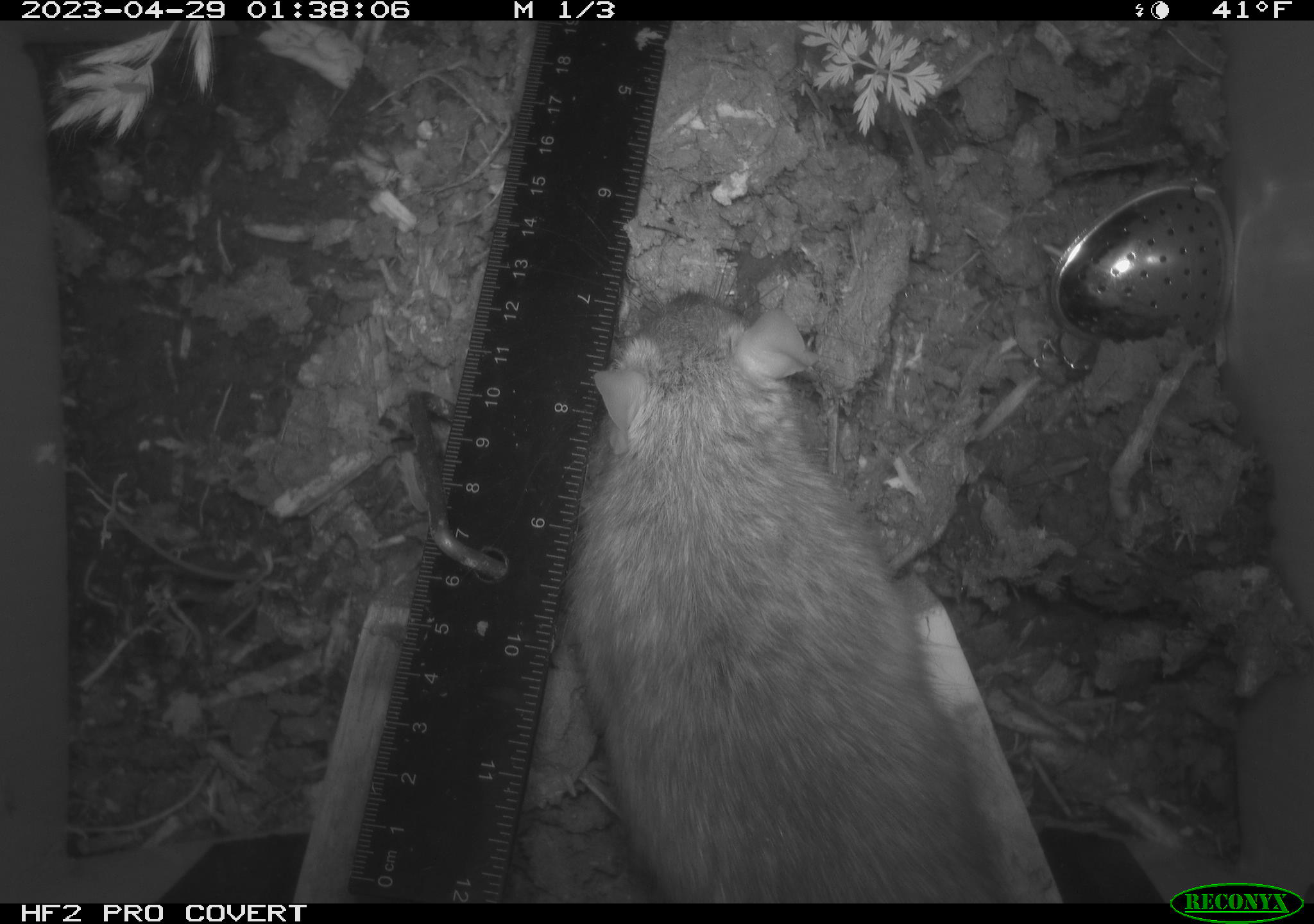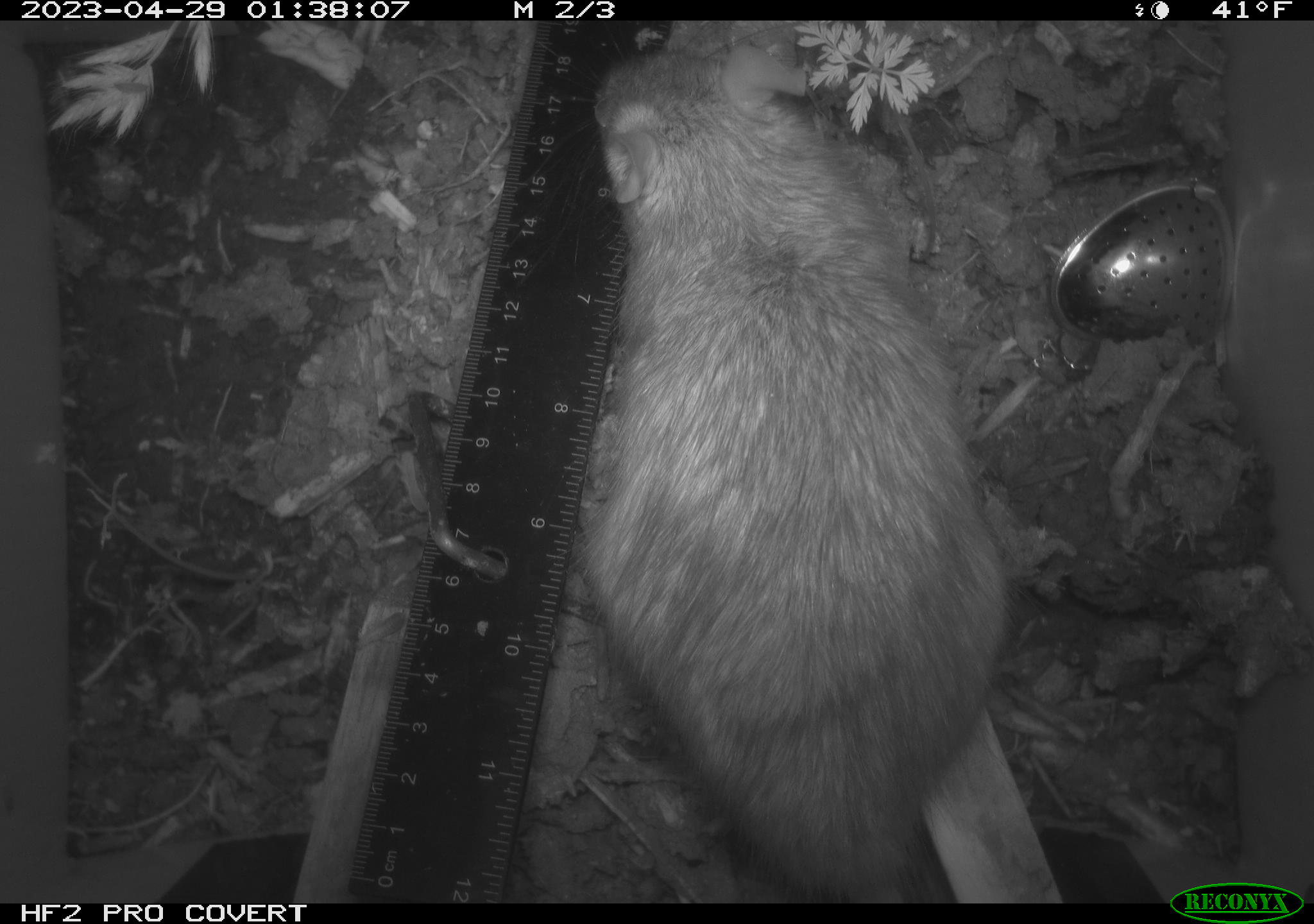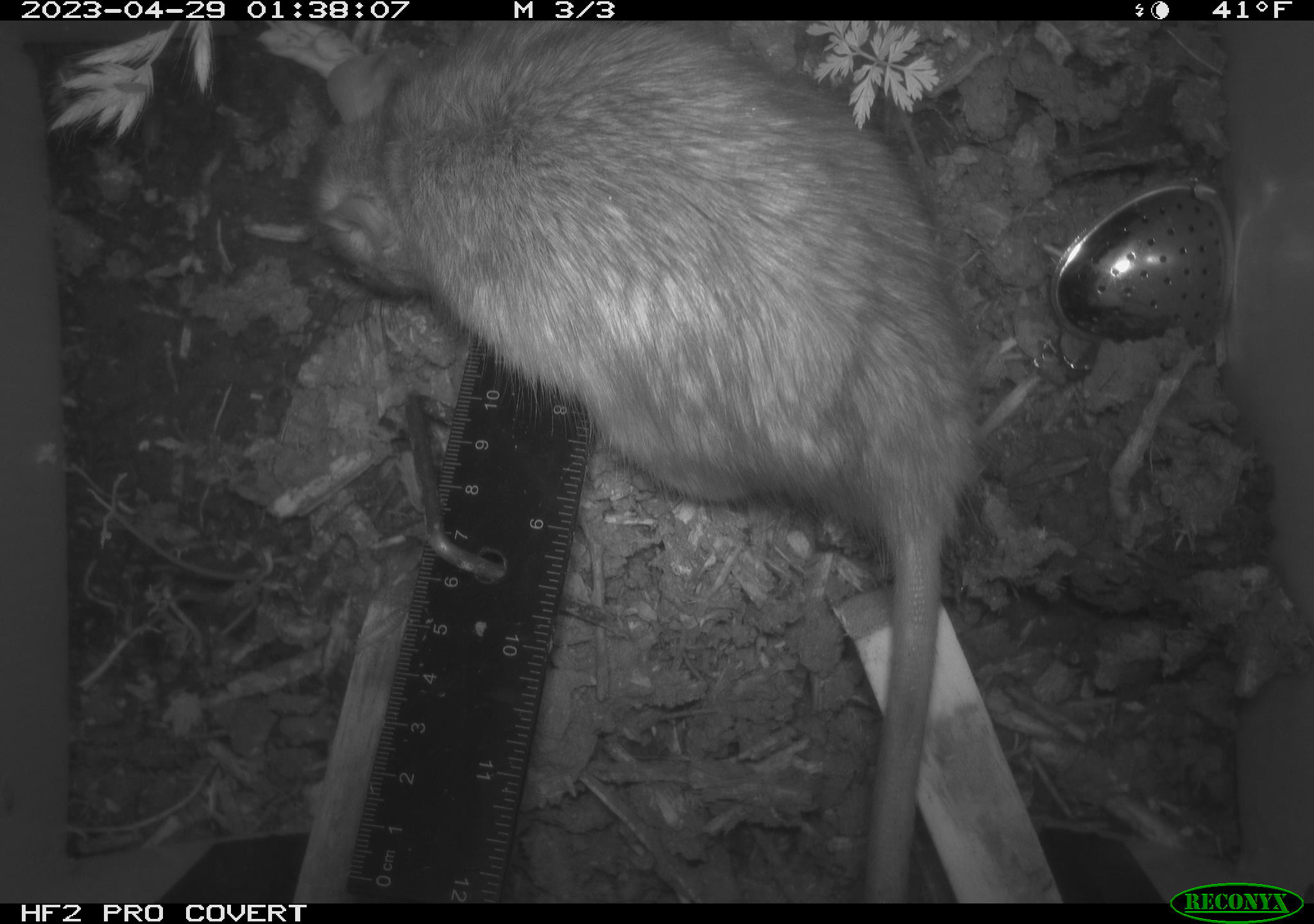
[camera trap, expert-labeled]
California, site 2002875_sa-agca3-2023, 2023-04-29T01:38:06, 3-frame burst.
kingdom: Animalia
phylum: Chordata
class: Mammalia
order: Rodentia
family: Muridae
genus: Rattus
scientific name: Rattus rattus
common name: house rat